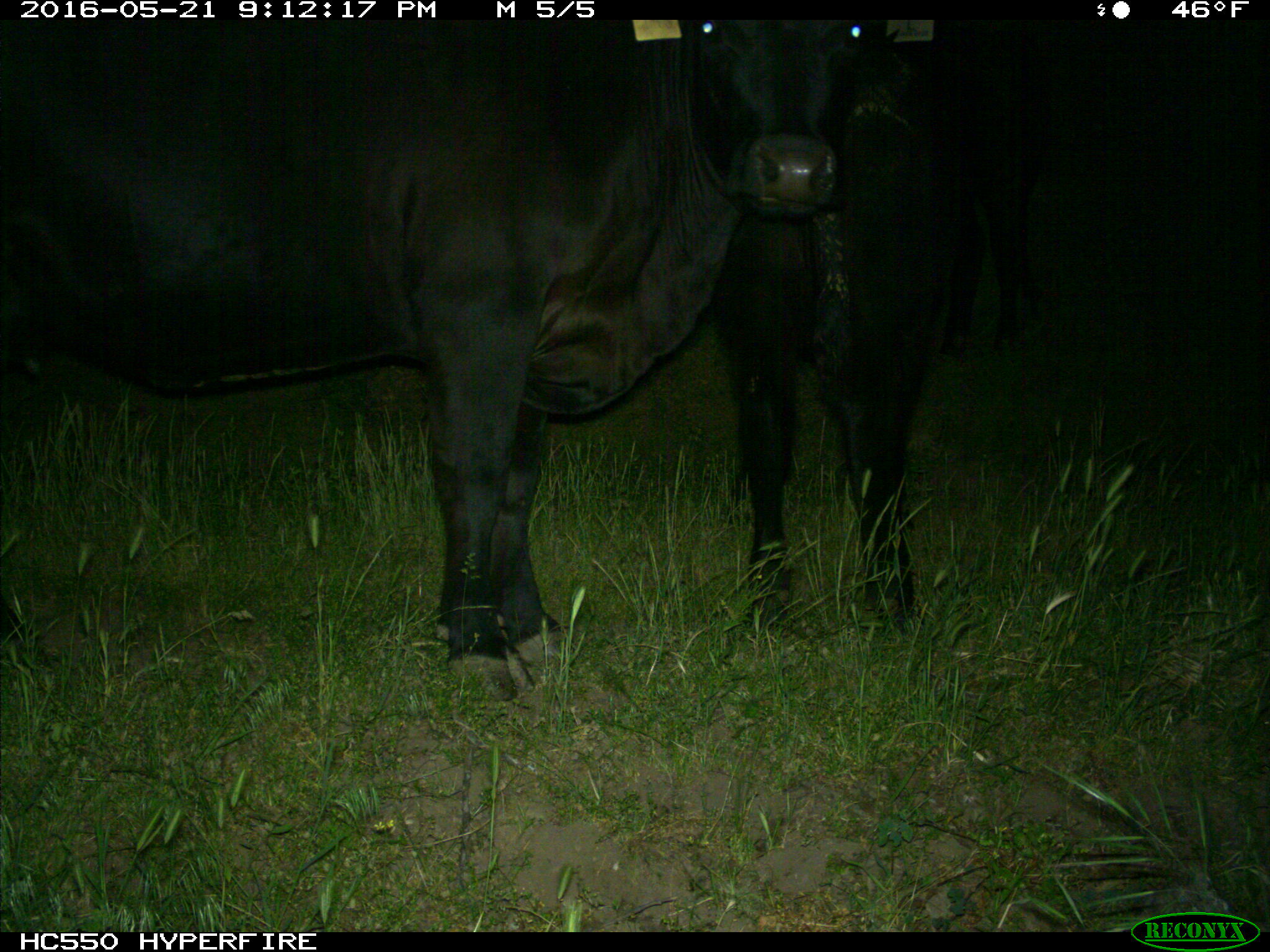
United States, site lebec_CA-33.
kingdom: Animalia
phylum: Chordata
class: Mammalia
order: Artiodactyla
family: Bovidae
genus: Bos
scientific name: Bos taurus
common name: domestic cow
Bos taurus (domestic cow).